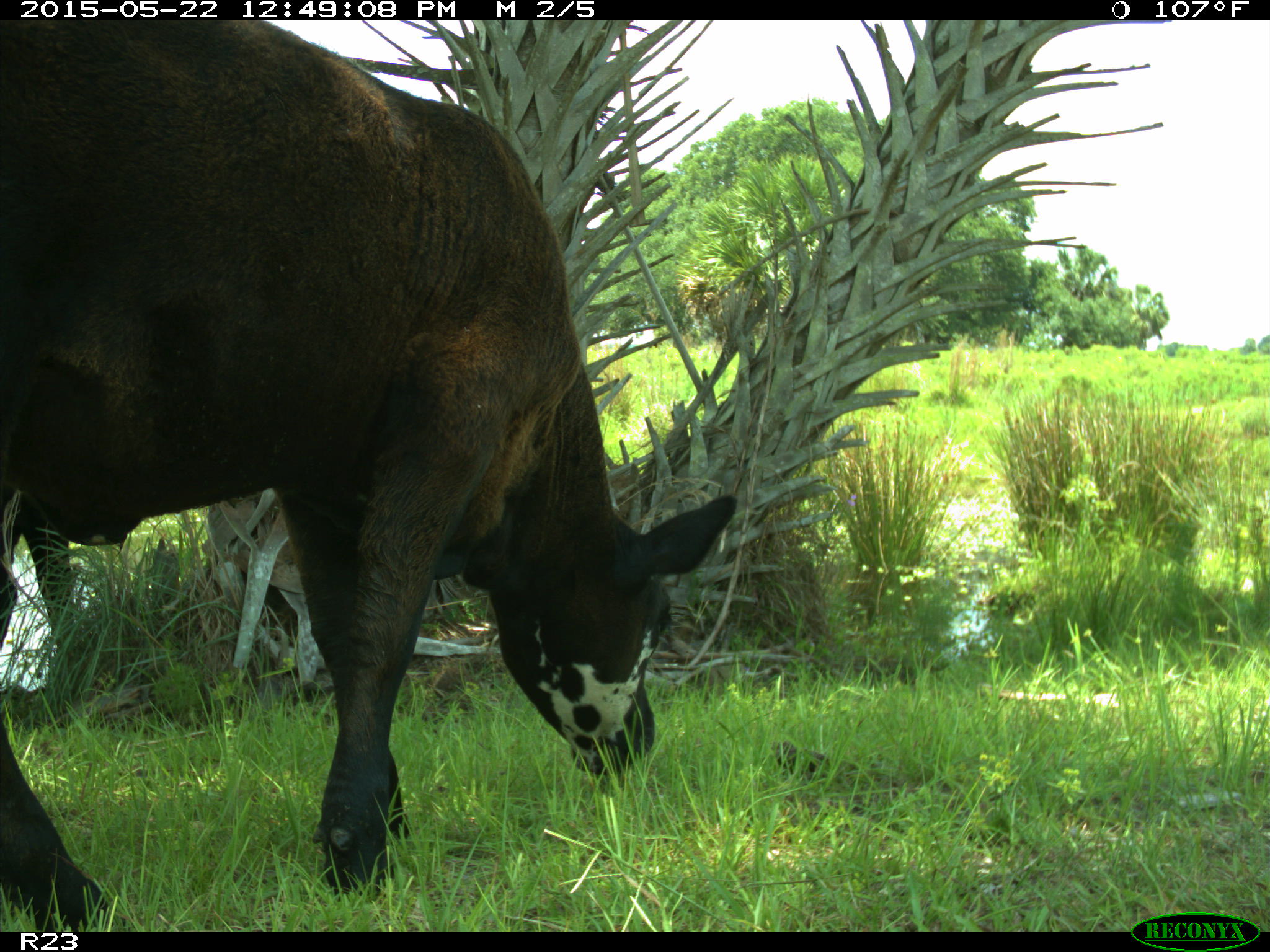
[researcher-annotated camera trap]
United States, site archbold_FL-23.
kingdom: Animalia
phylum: Chordata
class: Mammalia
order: Artiodactyla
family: Bovidae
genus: Bos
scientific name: Bos taurus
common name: domestic cow